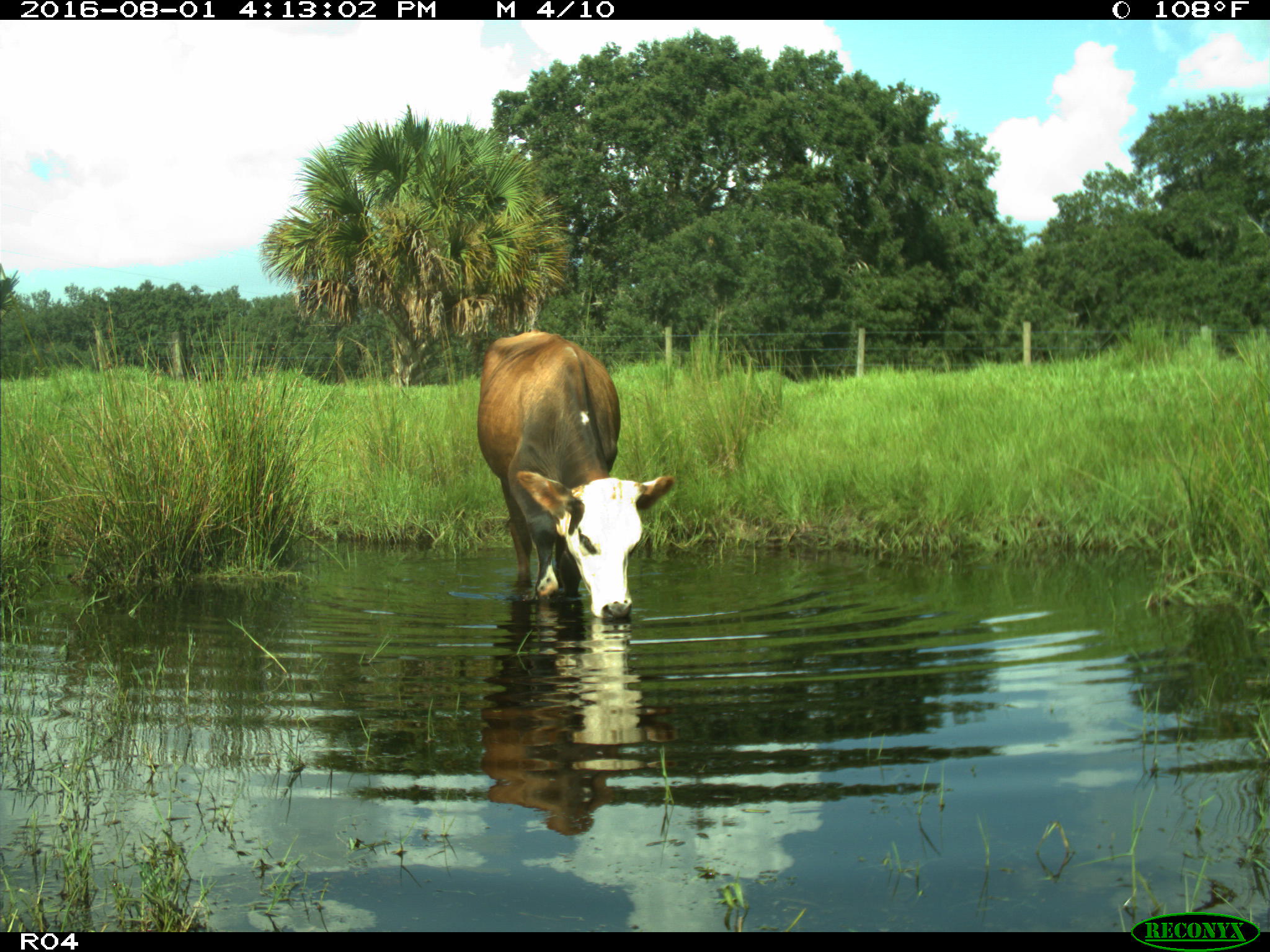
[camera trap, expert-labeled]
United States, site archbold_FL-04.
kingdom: Animalia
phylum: Chordata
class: Mammalia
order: Artiodactyla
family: Bovidae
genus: Bos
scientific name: Bos taurus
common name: domestic cow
Bos taurus (domestic cow).